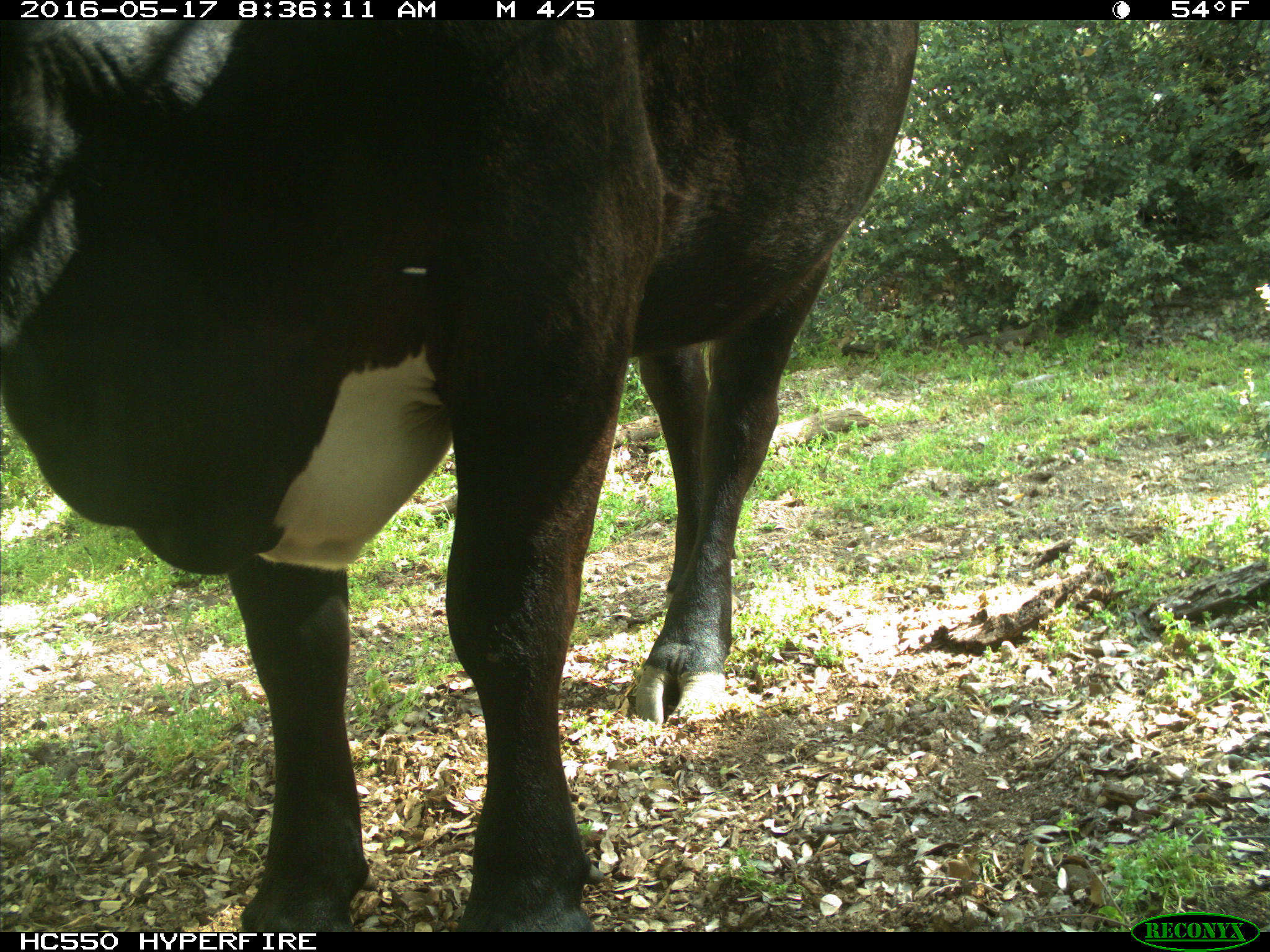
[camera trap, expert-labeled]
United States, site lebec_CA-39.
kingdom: Animalia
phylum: Chordata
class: Mammalia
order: Artiodactyla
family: Bovidae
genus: Bos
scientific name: Bos taurus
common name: domestic cow